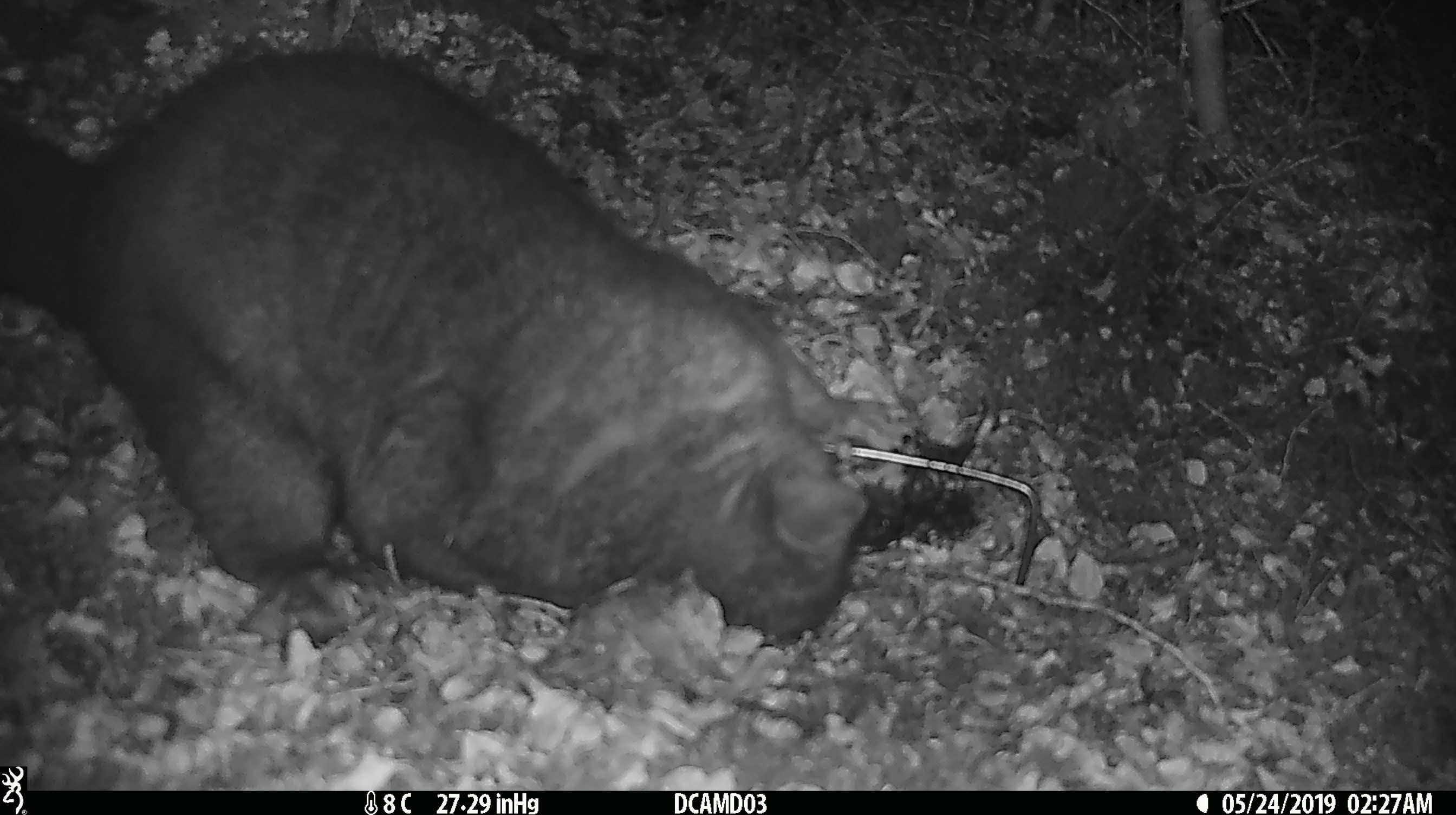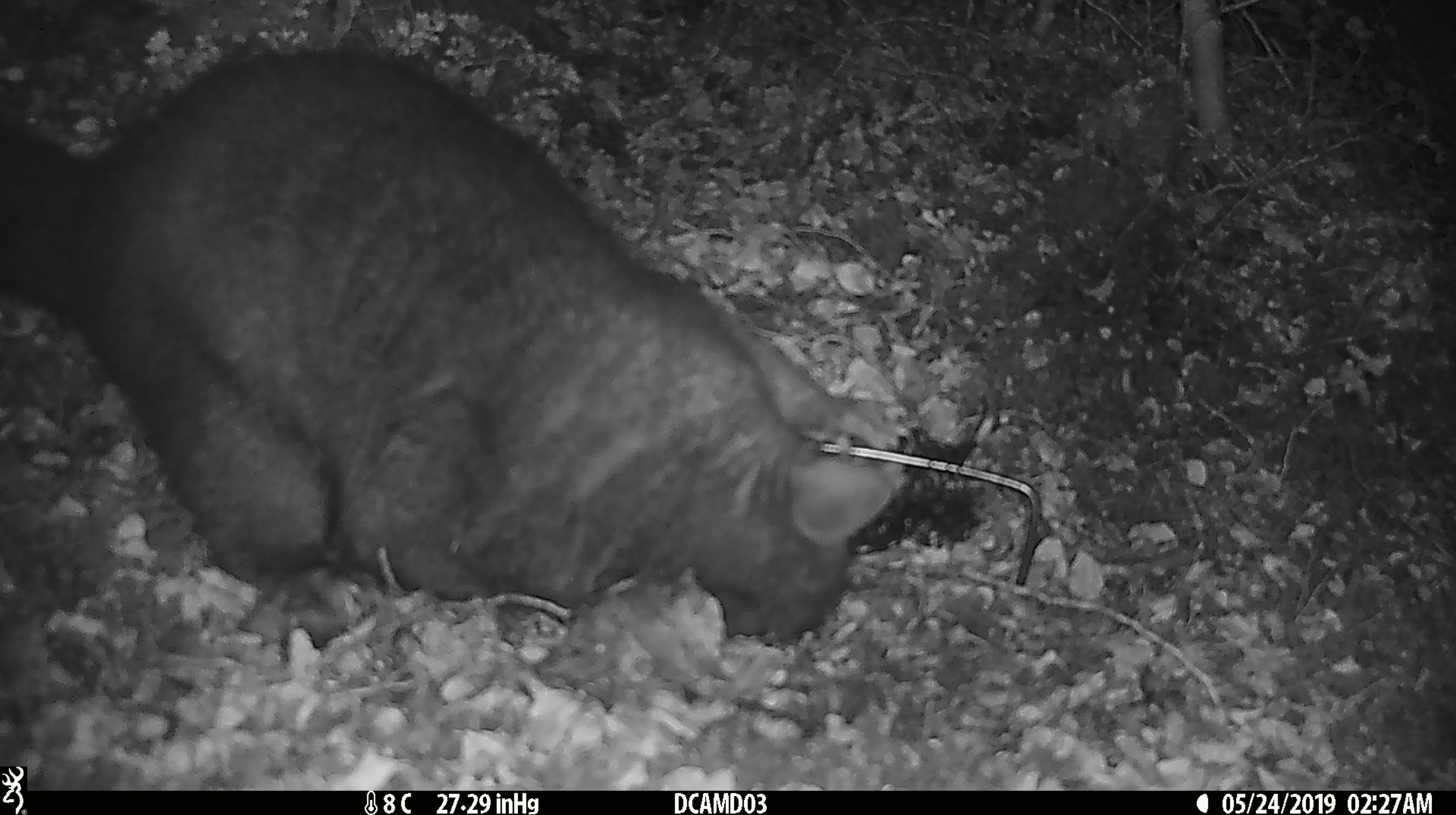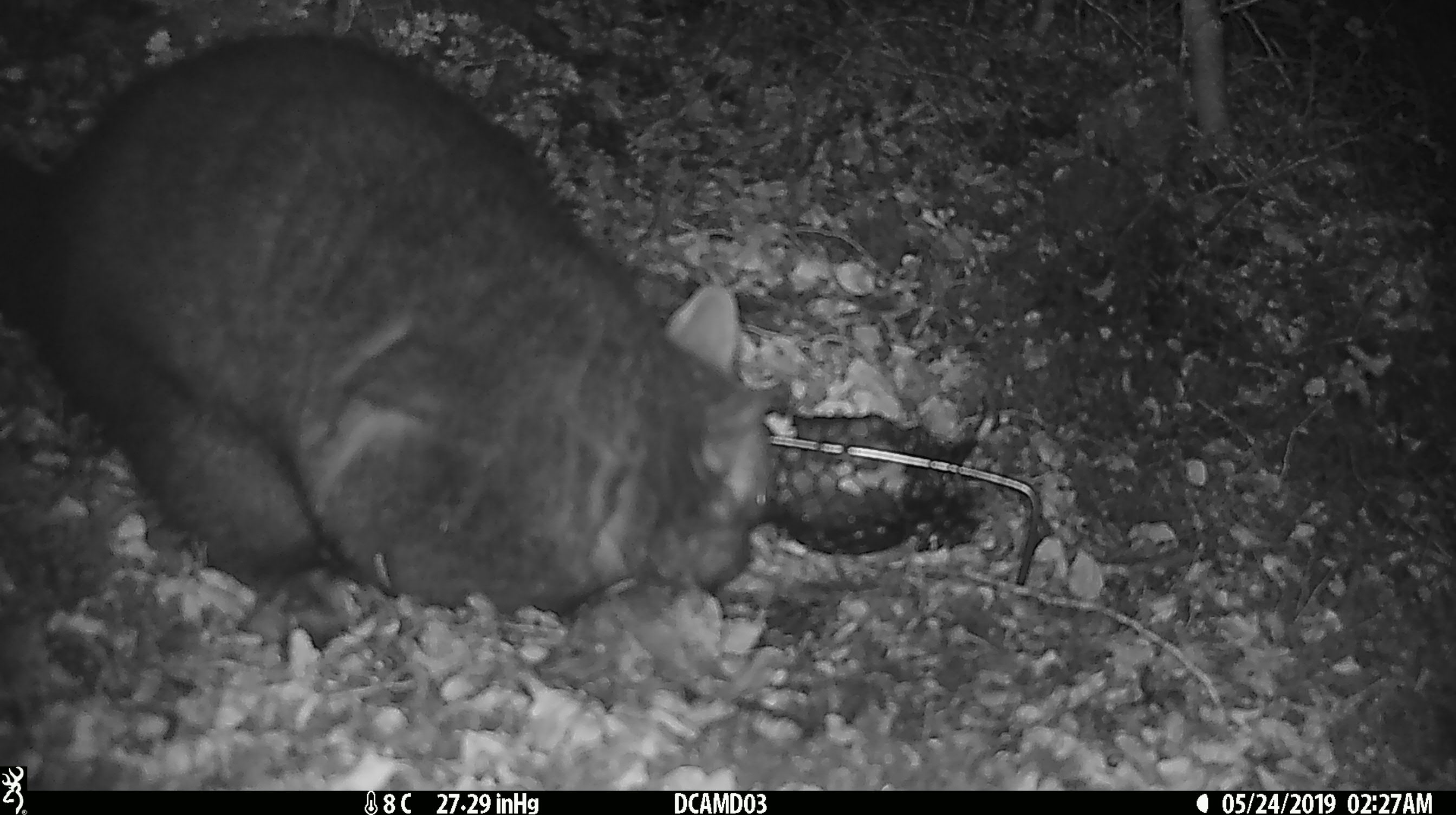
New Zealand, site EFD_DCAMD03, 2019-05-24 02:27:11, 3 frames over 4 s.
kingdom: Animalia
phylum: Chordata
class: Mammalia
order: Diprotodontia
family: Phalangeridae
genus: Trichosurus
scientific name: Trichosurus vulpecula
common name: common brushtail possum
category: possum